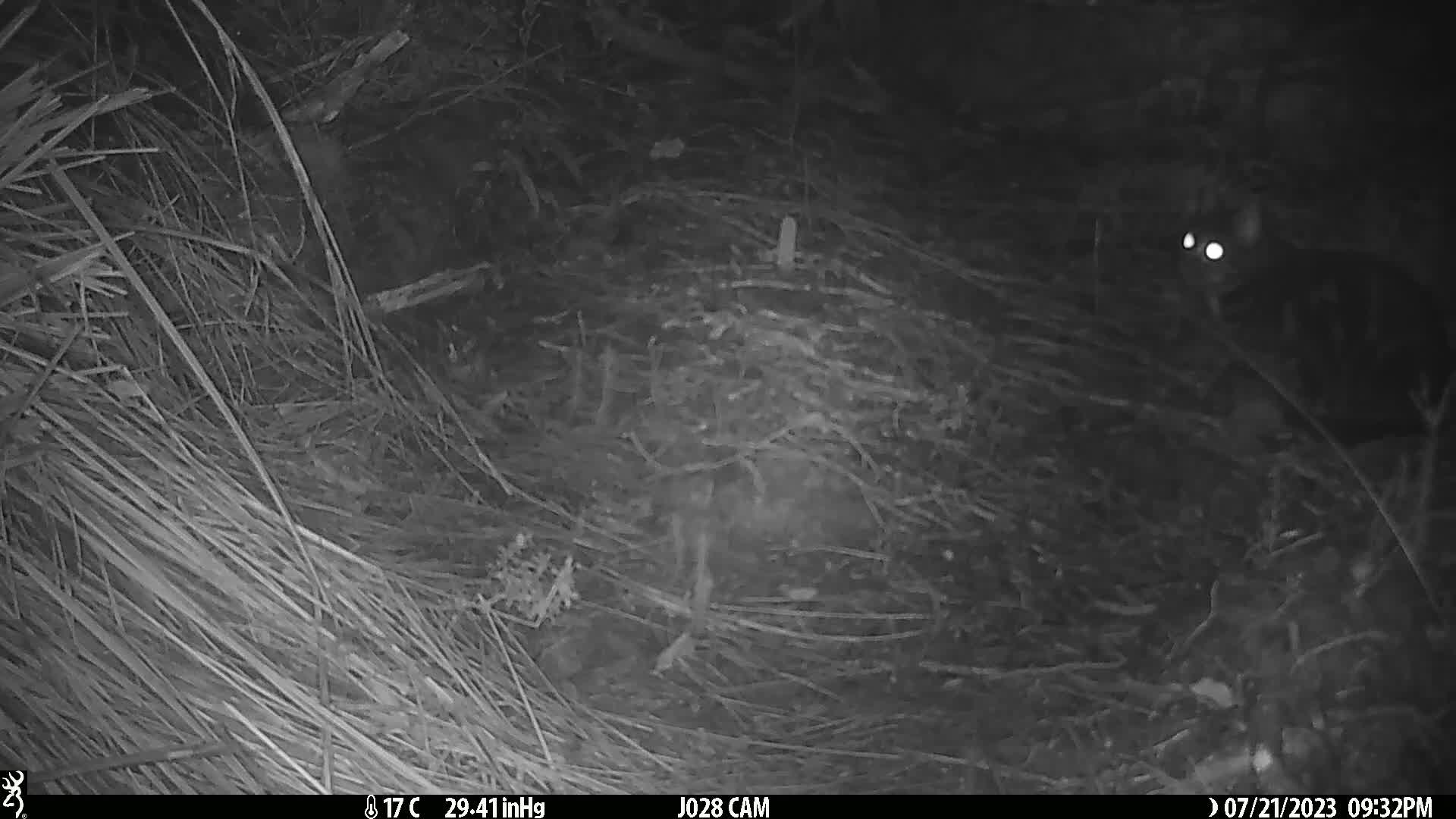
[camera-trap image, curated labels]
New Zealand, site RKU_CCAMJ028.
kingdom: Animalia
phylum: Chordata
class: Mammalia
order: Carnivora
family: Felidae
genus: Felis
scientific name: Felis catus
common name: domestic cat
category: cat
Cat (domestic cat) (Felis catus).